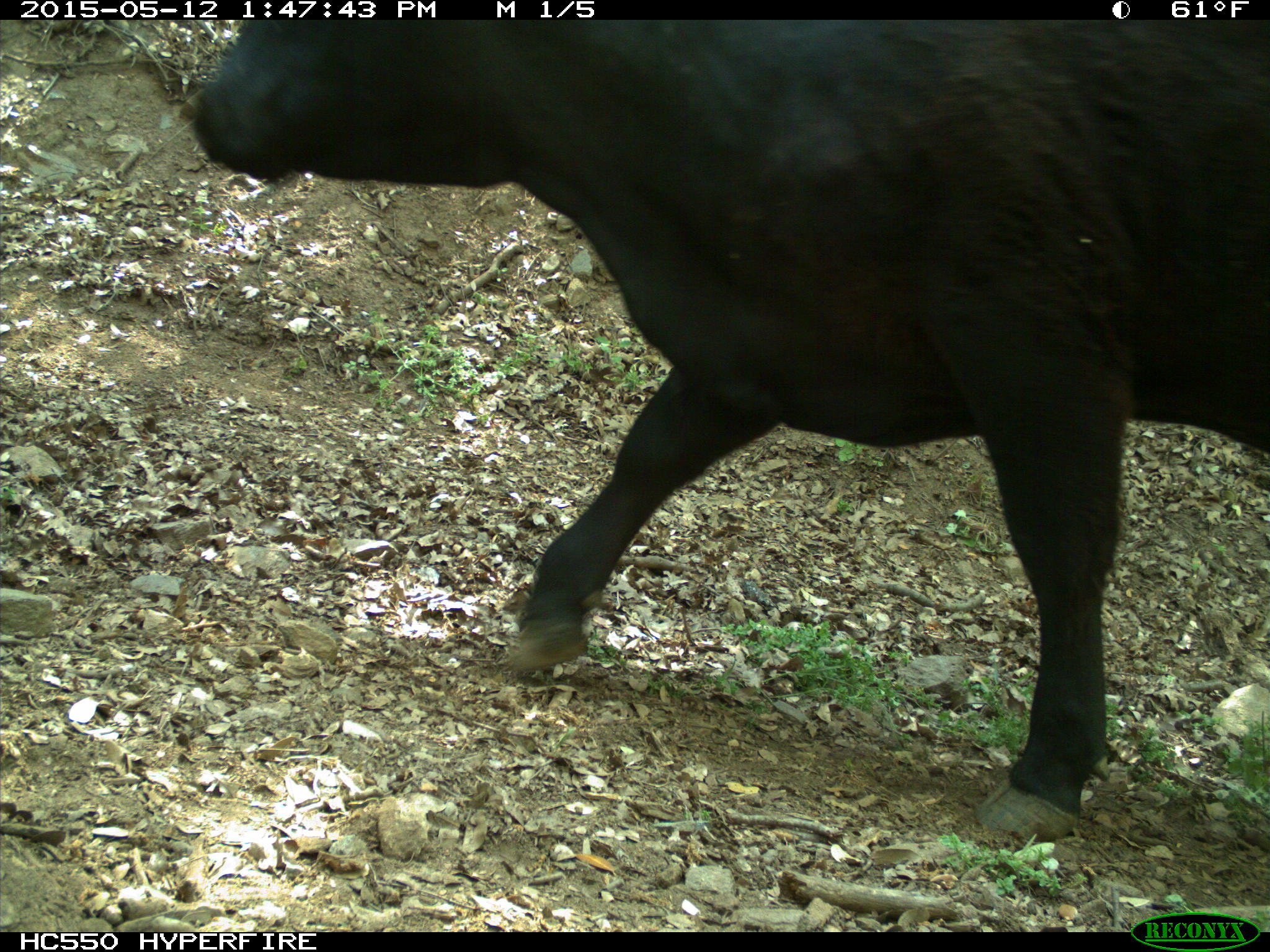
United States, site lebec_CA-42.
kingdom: Animalia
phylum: Chordata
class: Mammalia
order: Artiodactyla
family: Bovidae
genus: Bos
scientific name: Bos taurus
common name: domestic cow